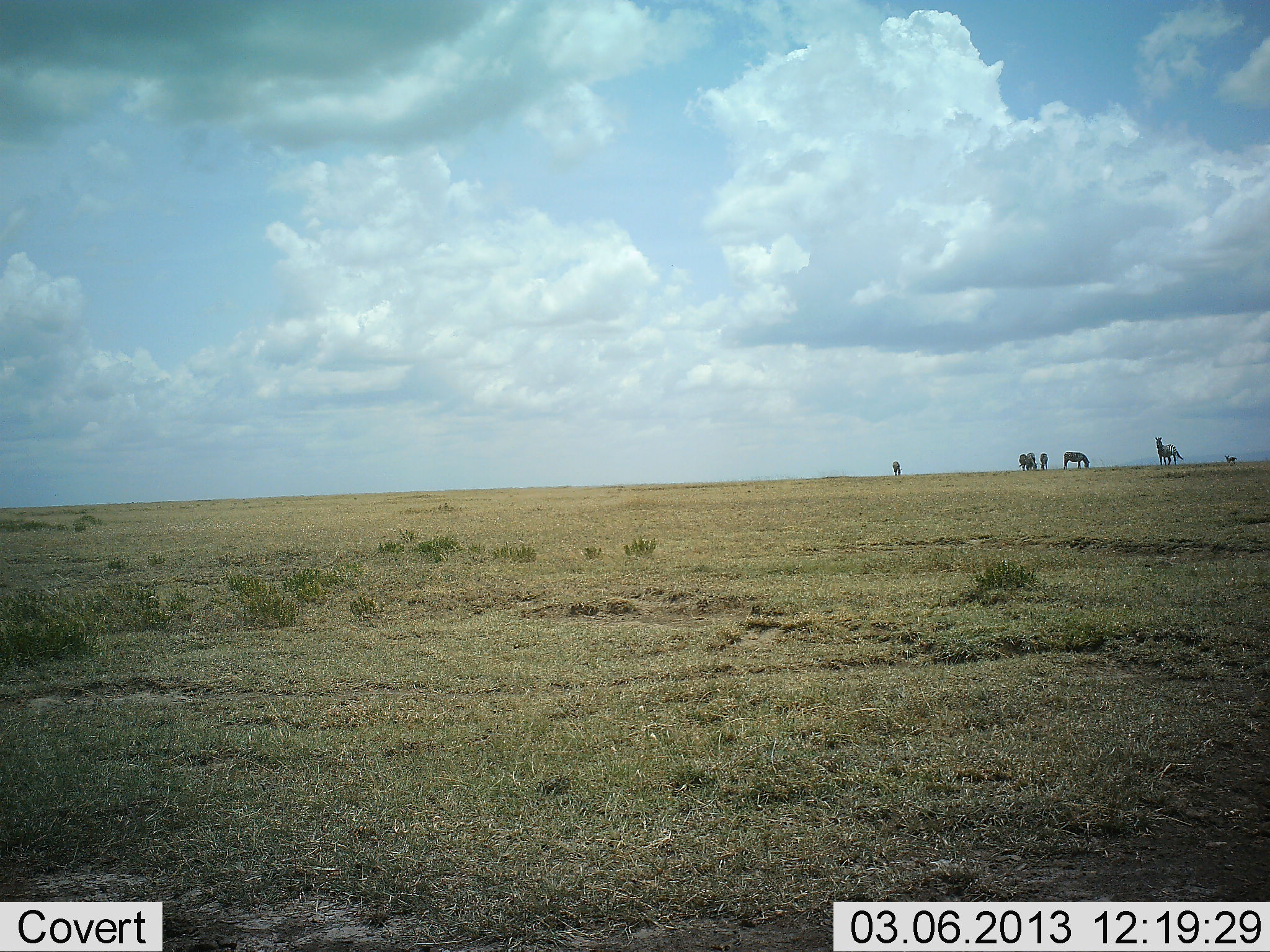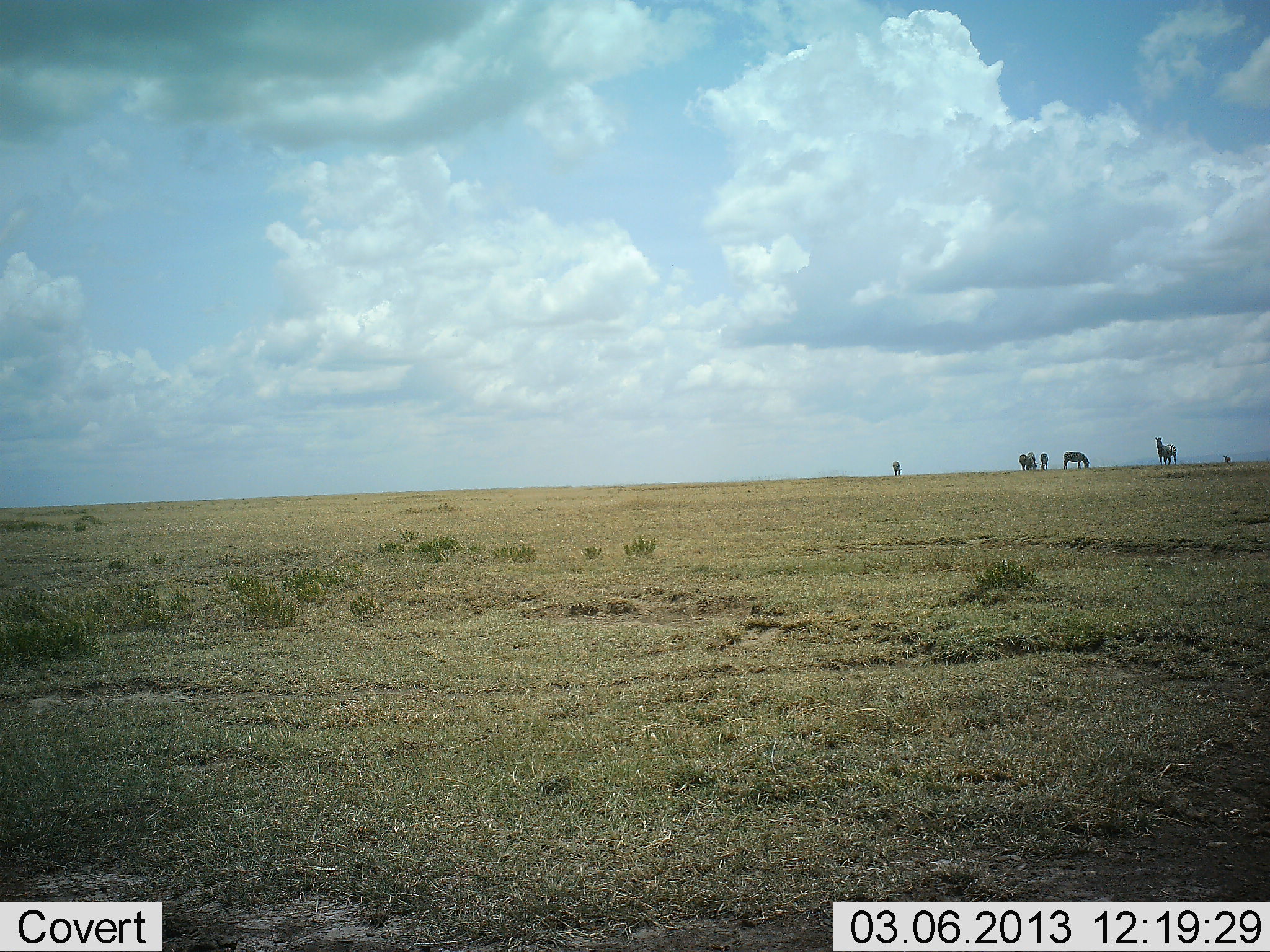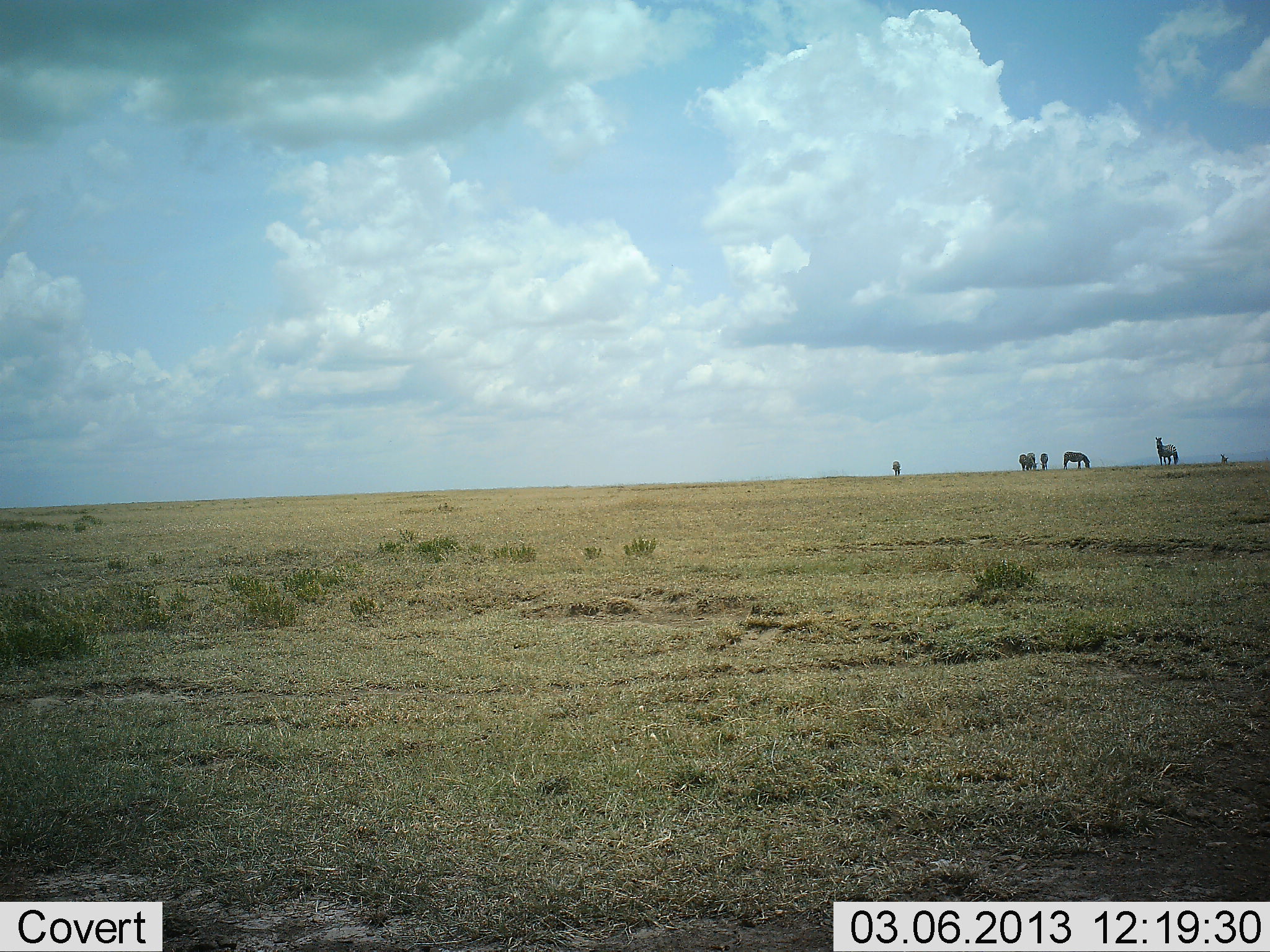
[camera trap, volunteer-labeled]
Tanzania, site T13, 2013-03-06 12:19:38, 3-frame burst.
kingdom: Animalia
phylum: Chordata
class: Mammalia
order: Perissodactyla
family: Equidae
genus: Equus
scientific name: Equus quagga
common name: plains zebra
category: zebra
Zebra (plains zebra) (Equus quagga), count 6. Behavior (volunteer vote fractions): standing 94%, resting 0%, moving 0%, interacting 0%. Young present (vote fraction): 6%. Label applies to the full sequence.